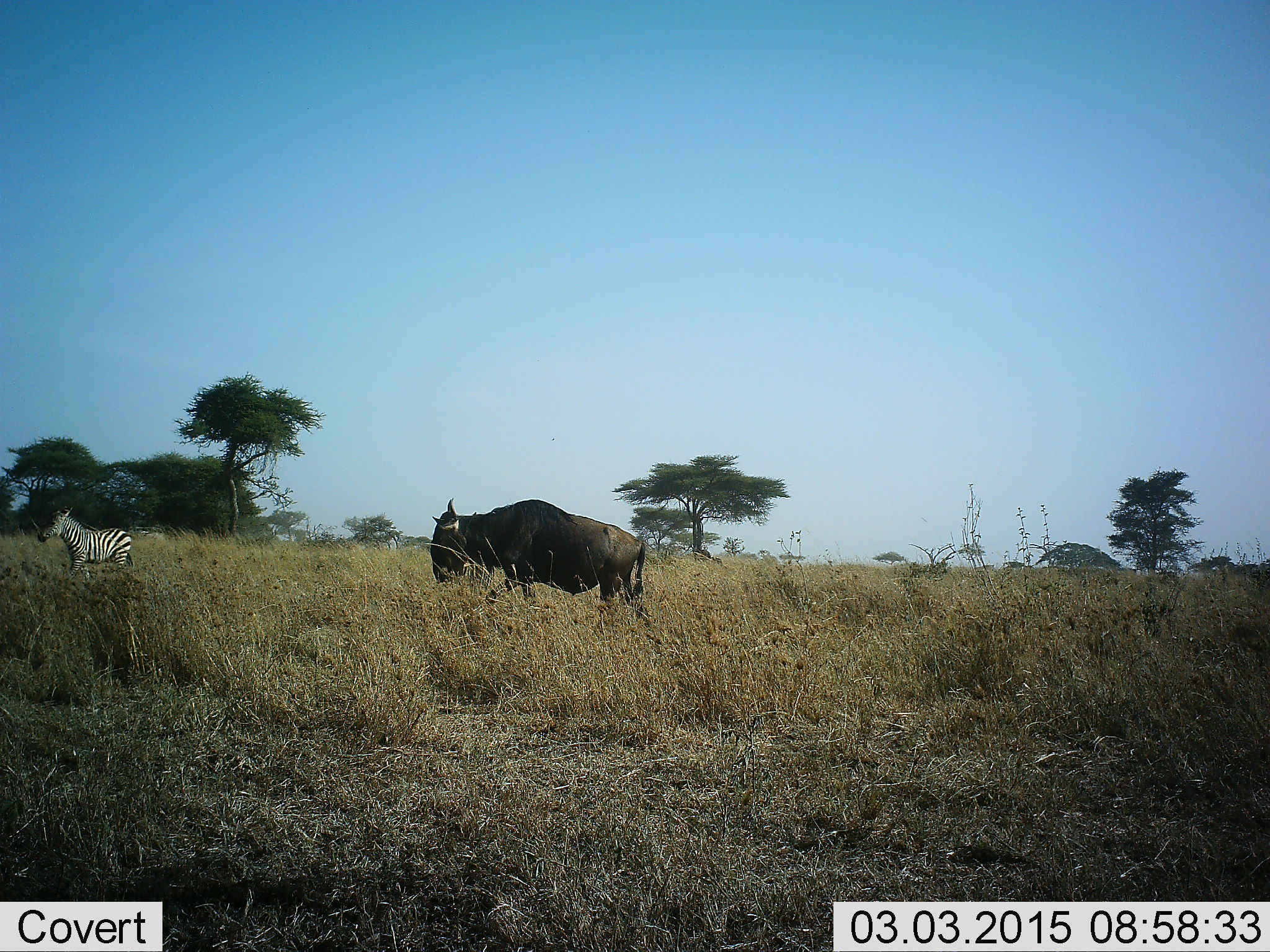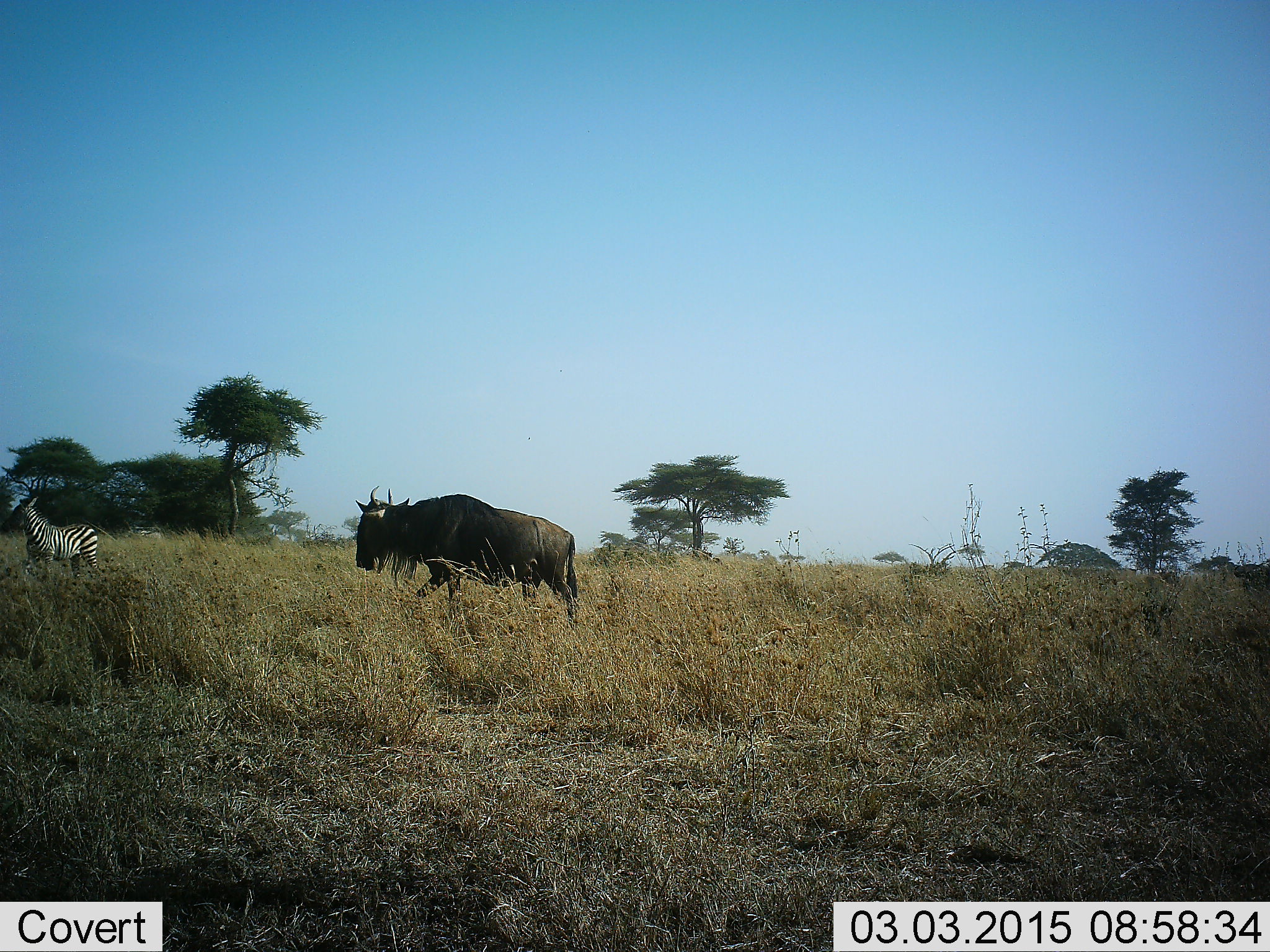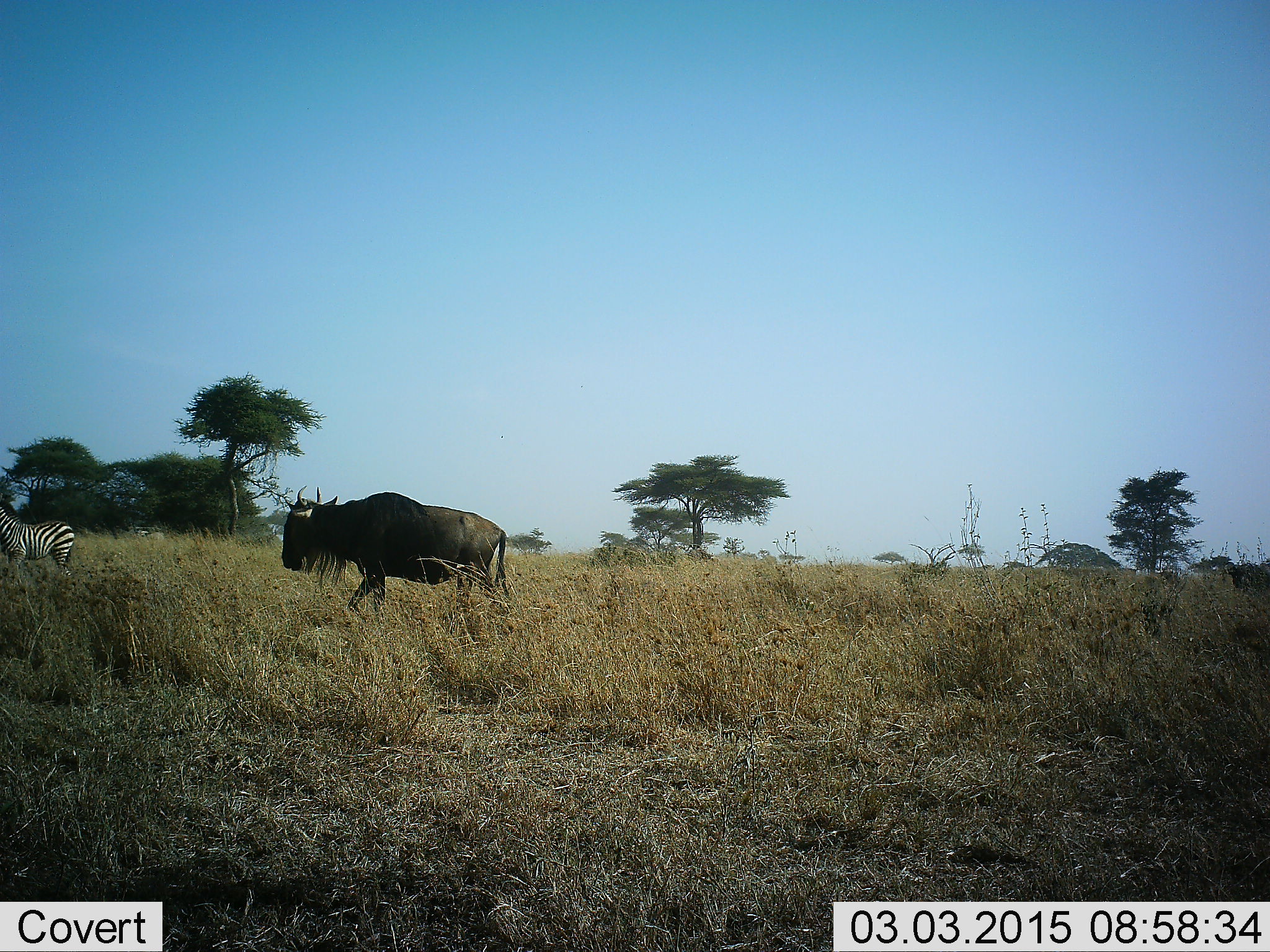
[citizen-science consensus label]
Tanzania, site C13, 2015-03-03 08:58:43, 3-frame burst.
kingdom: Animalia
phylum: Chordata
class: Mammalia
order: Artiodactyla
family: Bovidae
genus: Connochaetes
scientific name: Connochaetes taurinus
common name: blue wildebeest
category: wildebeest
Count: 1.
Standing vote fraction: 0%.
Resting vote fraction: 0%.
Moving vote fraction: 100%.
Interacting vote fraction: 0%.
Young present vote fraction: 0%.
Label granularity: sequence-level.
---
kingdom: Animalia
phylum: Chordata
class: Mammalia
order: Perissodactyla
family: Equidae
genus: Equus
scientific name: Equus quagga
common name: plains zebra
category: zebra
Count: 1.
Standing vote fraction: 0%.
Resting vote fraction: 0%.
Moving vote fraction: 100%.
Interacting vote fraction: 0%.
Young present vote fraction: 10%.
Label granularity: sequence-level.